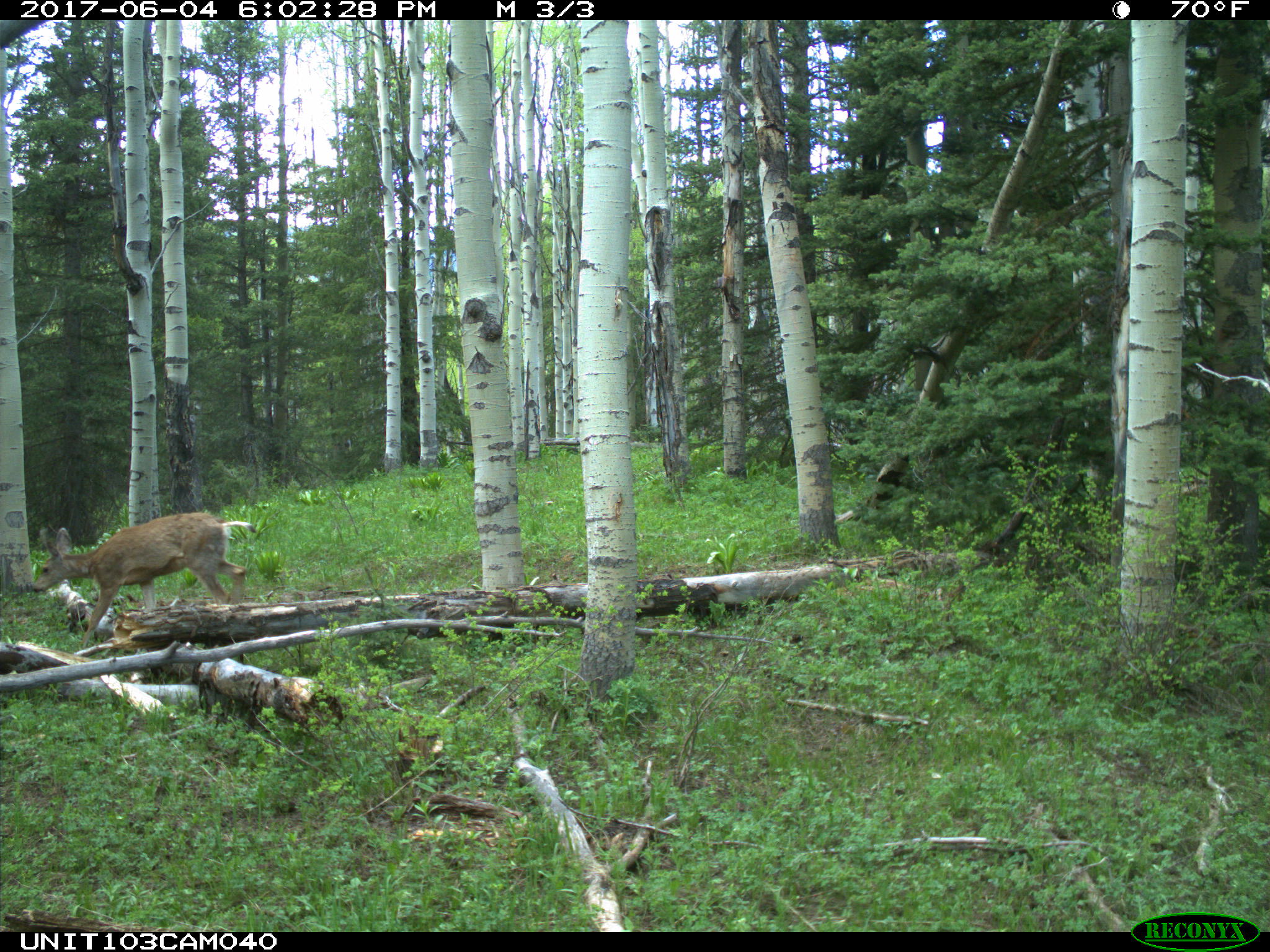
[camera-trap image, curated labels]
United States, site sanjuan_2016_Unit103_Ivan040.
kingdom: Animalia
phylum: Chordata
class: Mammalia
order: Artiodactyla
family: Cervidae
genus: Odocoileus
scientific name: Odocoileus hemionus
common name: mule deer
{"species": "Odocoileus hemionus (mule deer)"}